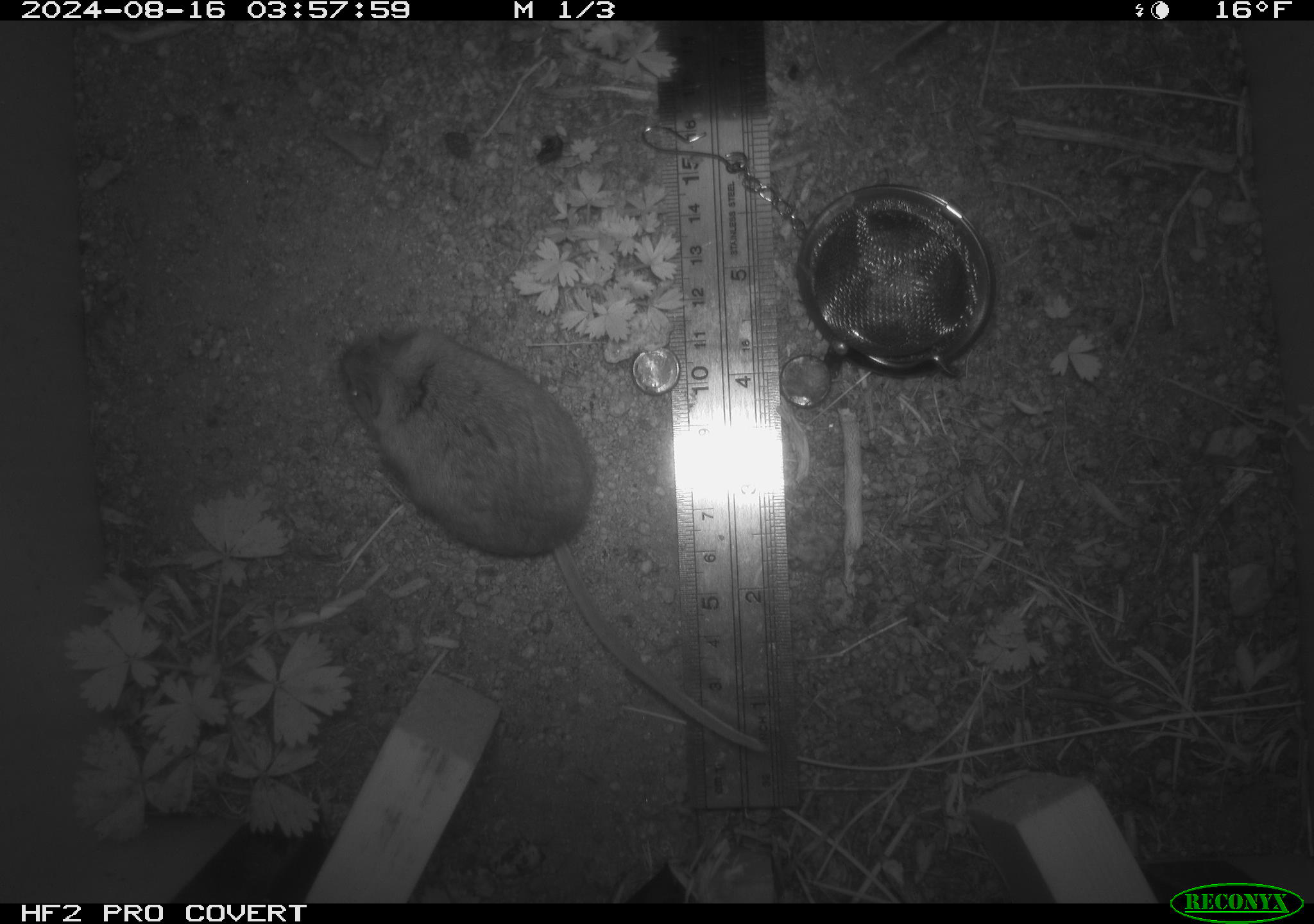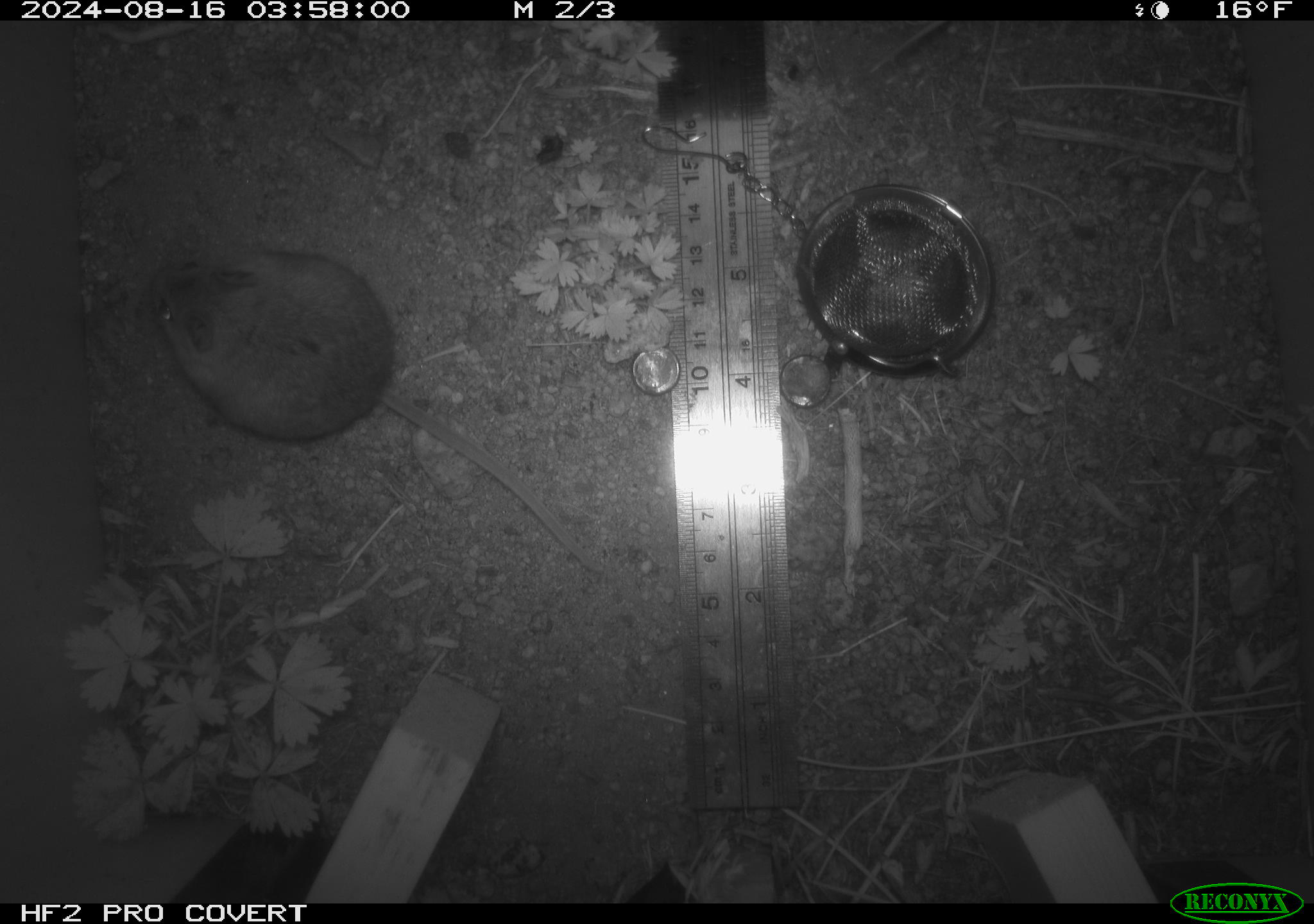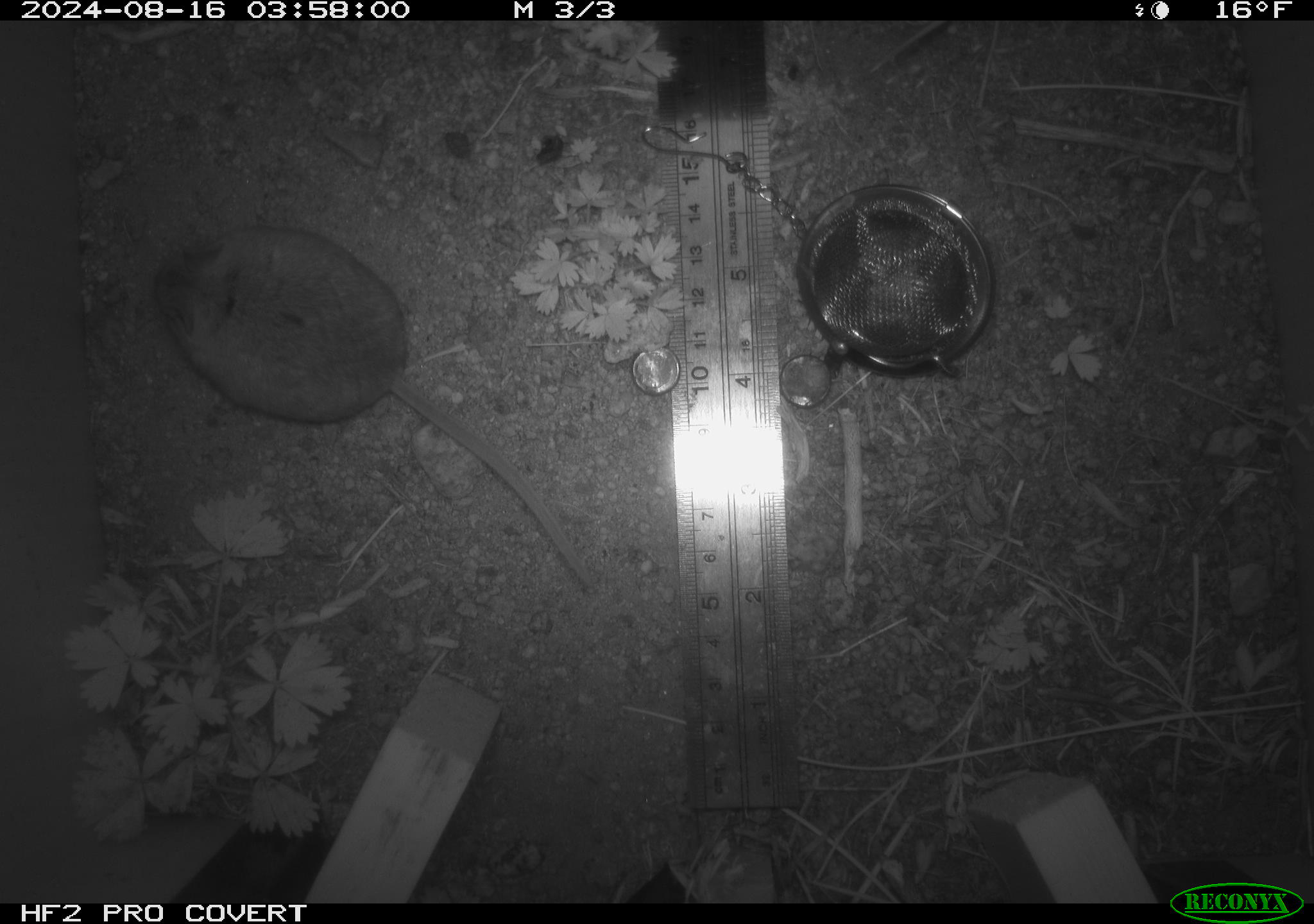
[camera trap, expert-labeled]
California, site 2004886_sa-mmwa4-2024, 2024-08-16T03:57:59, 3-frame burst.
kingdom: Animalia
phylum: Chordata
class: Mammalia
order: Rodentia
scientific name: Rodentia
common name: mouse species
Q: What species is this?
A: Mouse species (Rodentia).